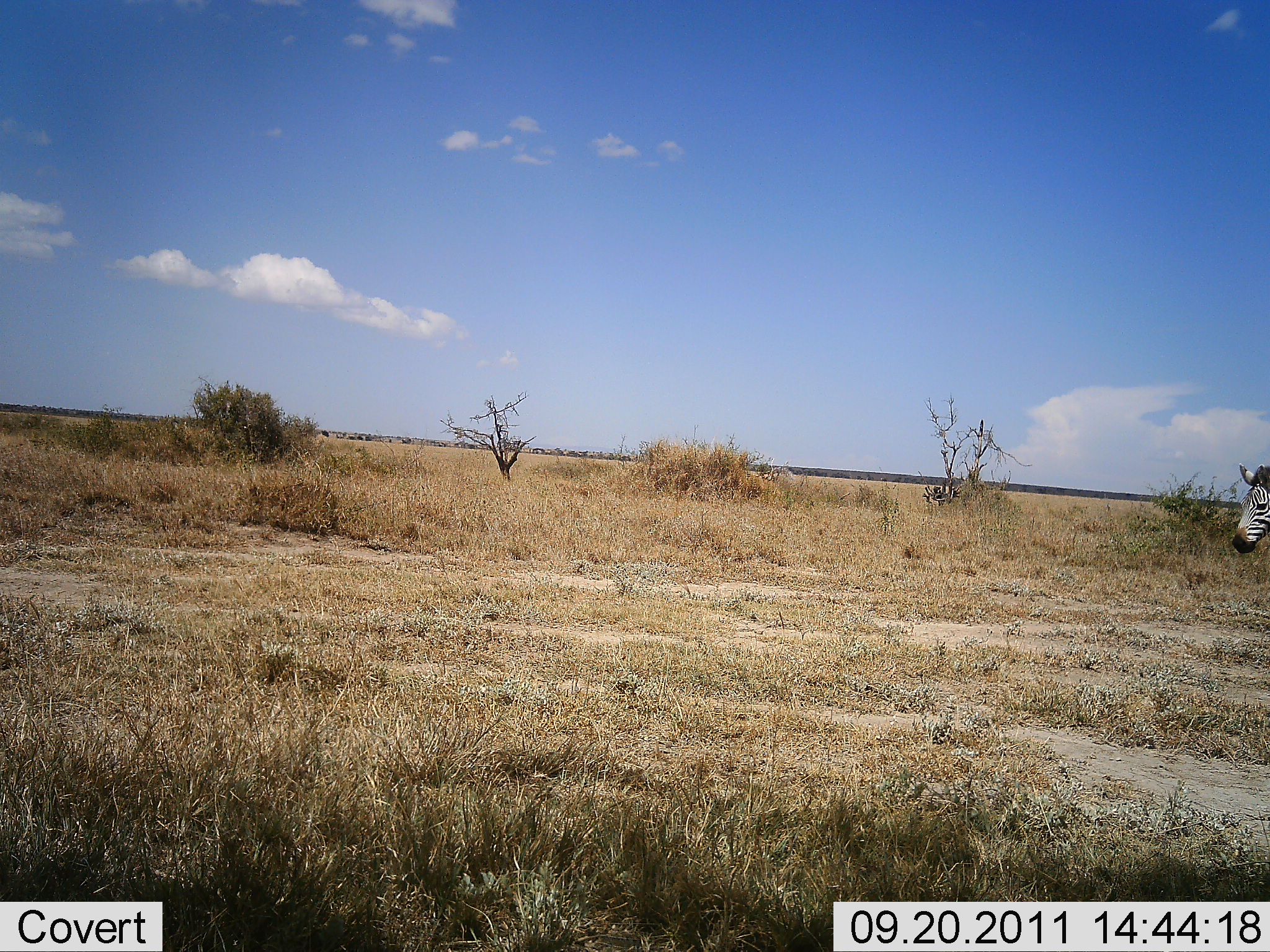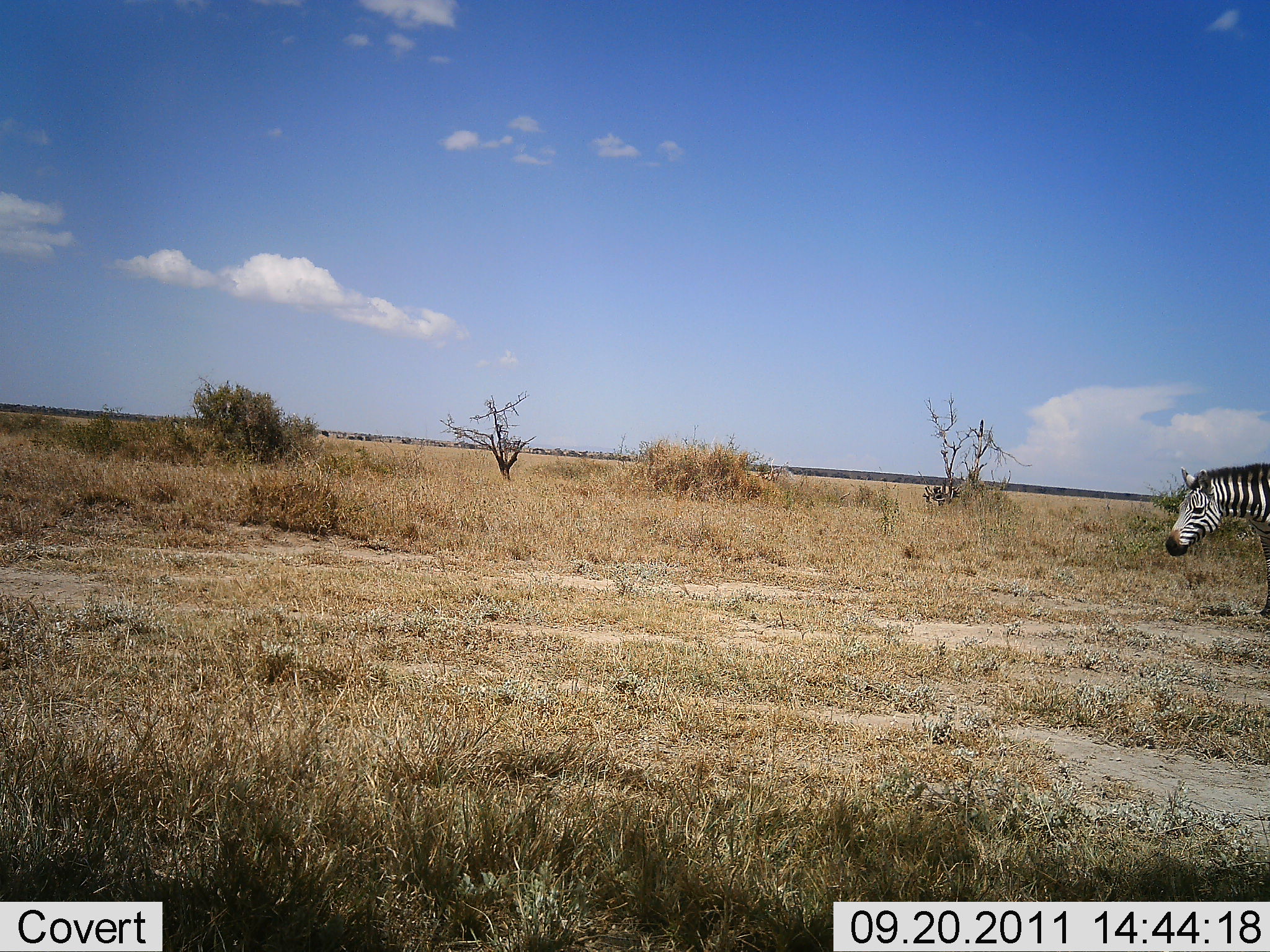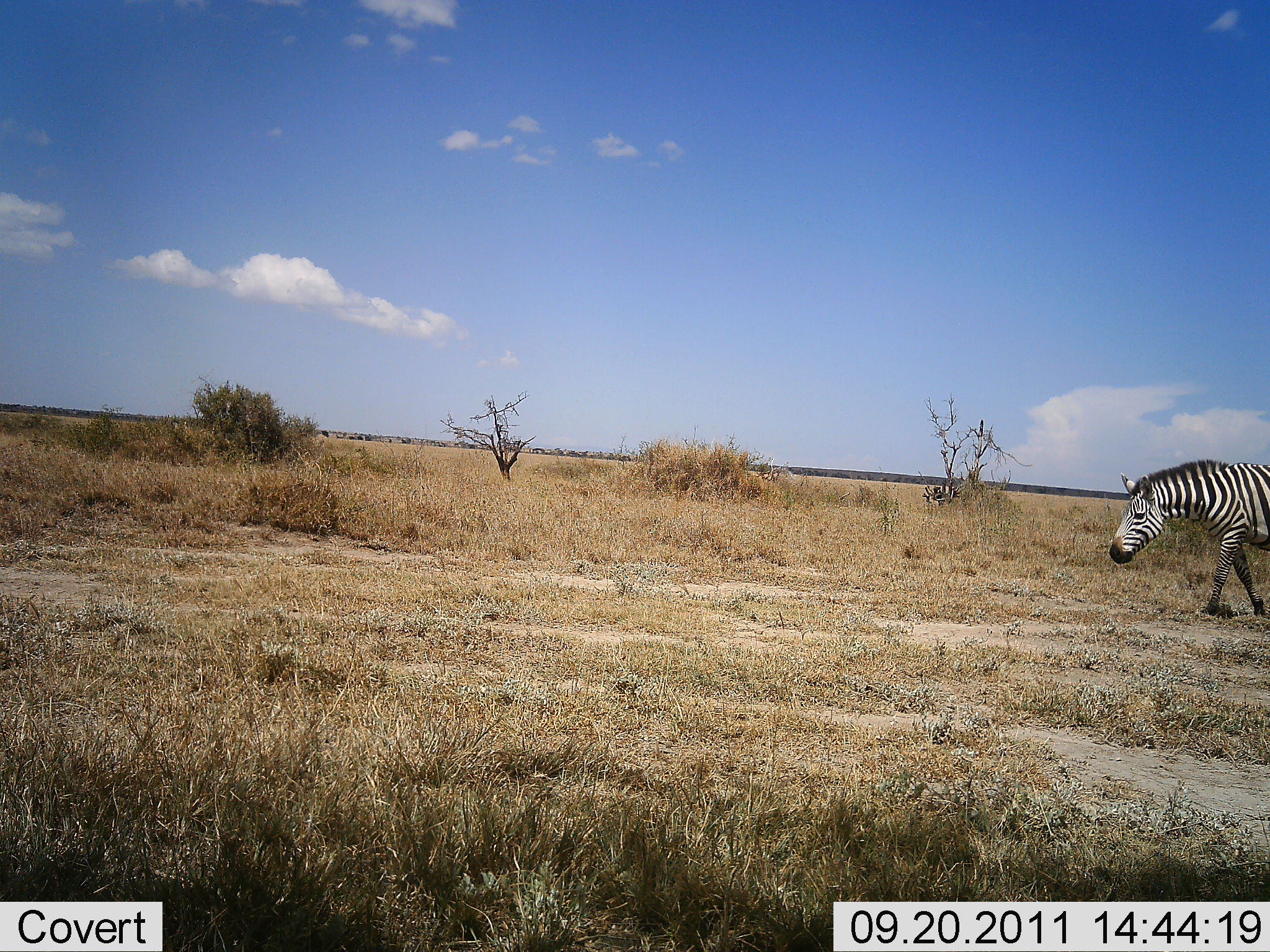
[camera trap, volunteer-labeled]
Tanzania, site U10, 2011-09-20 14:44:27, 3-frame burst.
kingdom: Animalia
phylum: Chordata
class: Mammalia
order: Perissodactyla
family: Equidae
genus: Equus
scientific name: Equus quagga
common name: plains zebra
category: zebra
Zebra (plains zebra) (Equus quagga), count 1. Behavior (volunteer vote fractions): standing 30%, resting 0%, moving 70%, interacting 0%. Young present (vote fraction): 0%. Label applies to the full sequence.